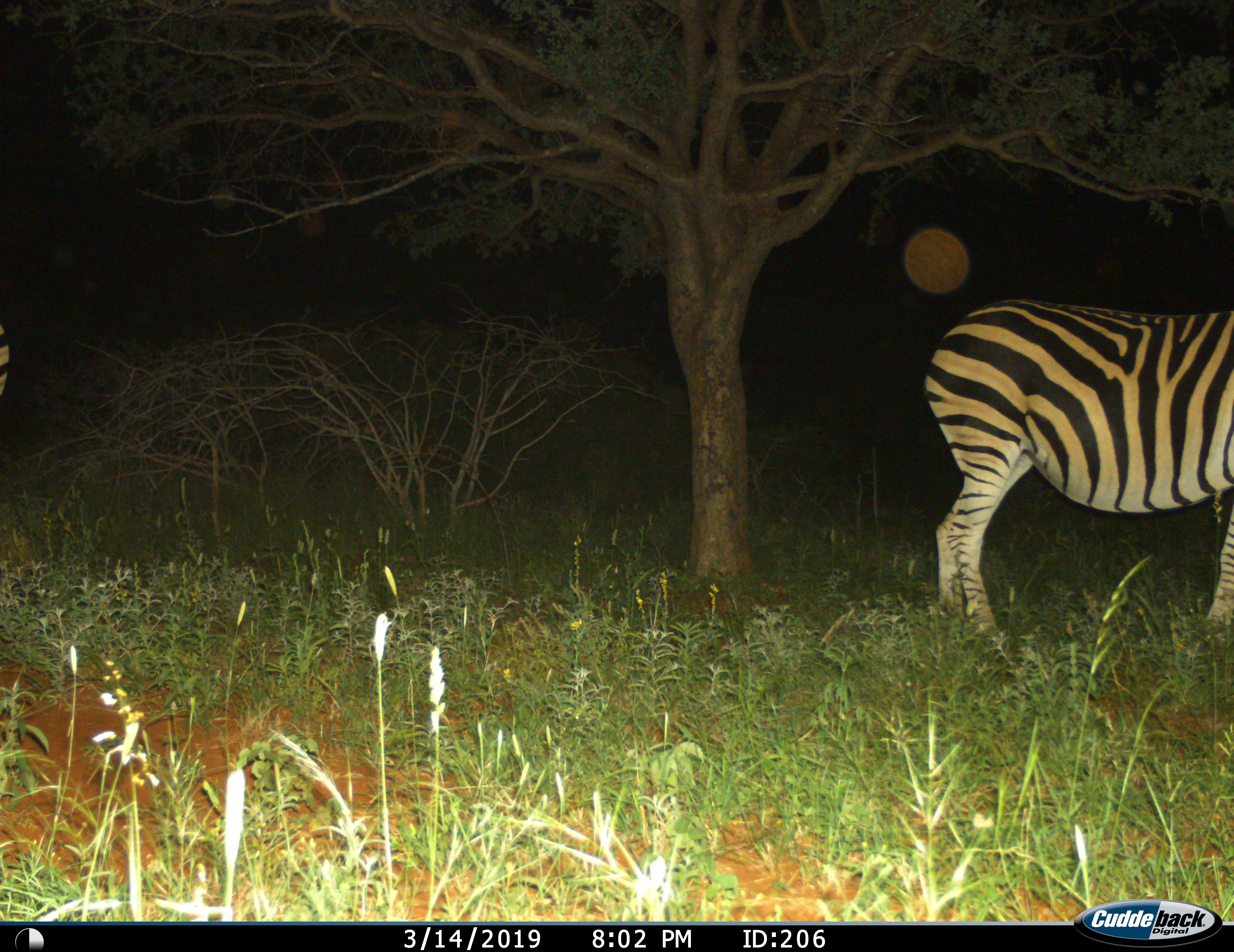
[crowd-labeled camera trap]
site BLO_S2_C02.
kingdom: Animalia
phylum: Chordata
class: Mammalia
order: Perissodactyla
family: Equidae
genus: Equus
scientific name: Equus quagga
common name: plains zebra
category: zebraplains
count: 1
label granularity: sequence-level